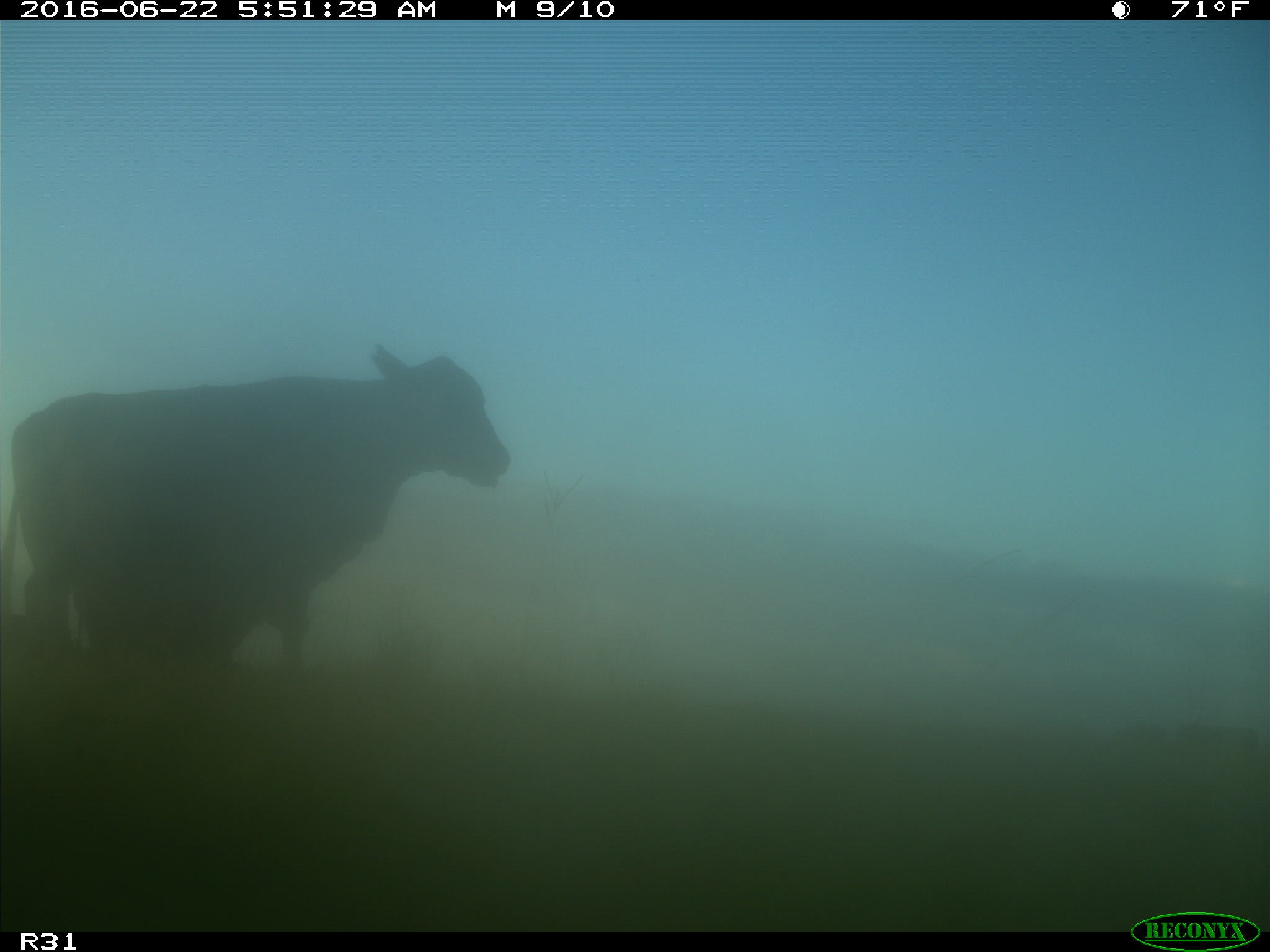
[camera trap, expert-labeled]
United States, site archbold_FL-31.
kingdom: Animalia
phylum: Chordata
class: Mammalia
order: Artiodactyla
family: Bovidae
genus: Bos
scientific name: Bos taurus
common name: domestic cow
Bos taurus (domestic cow).